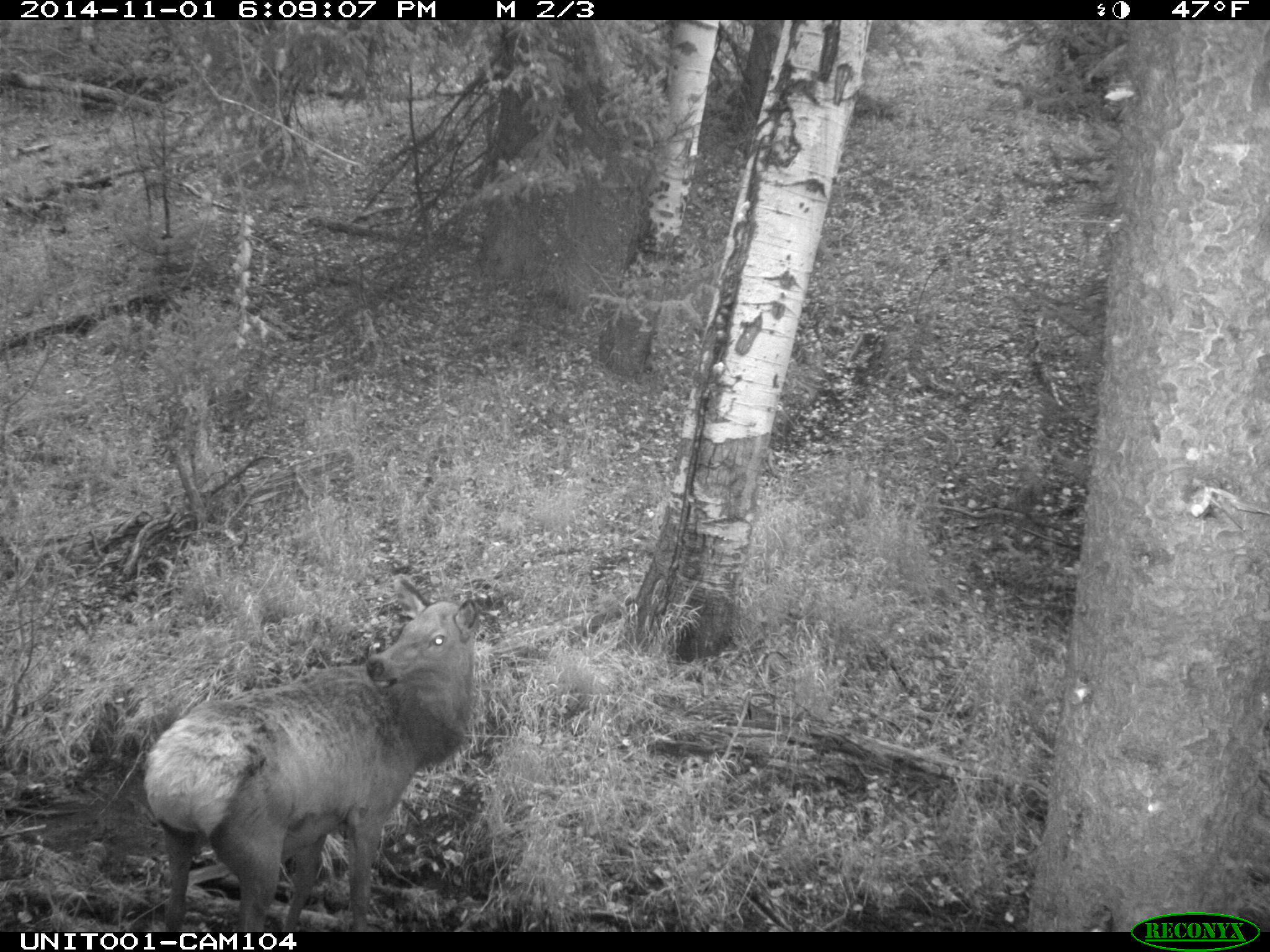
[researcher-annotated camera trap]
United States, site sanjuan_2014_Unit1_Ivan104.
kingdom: Animalia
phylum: Chordata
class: Mammalia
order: Artiodactyla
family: Cervidae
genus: Cervus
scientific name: Cervus elaphus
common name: red deer